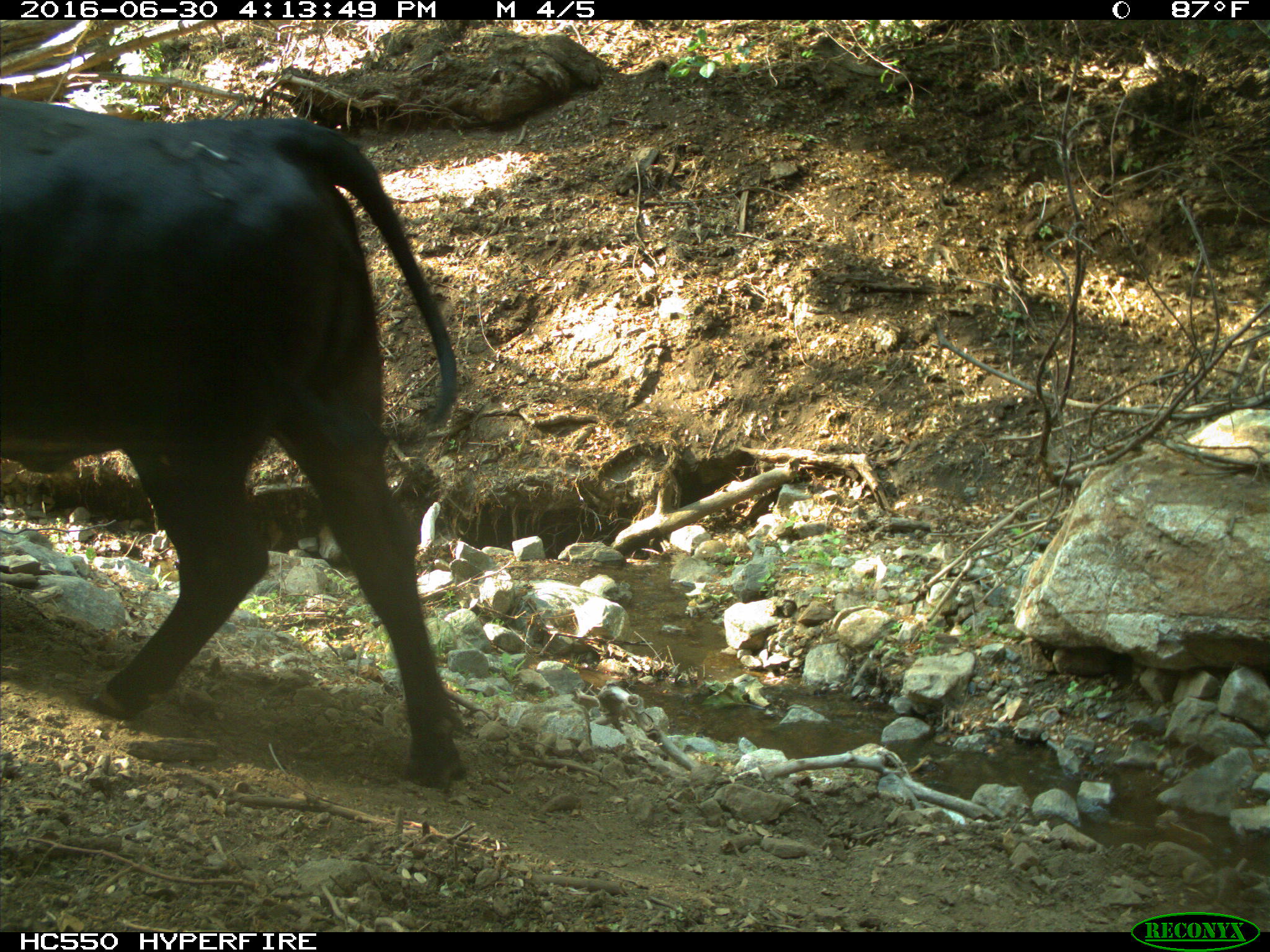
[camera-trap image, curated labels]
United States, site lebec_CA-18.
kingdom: Animalia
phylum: Chordata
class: Mammalia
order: Artiodactyla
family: Bovidae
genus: Bos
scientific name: Bos taurus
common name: domestic cow